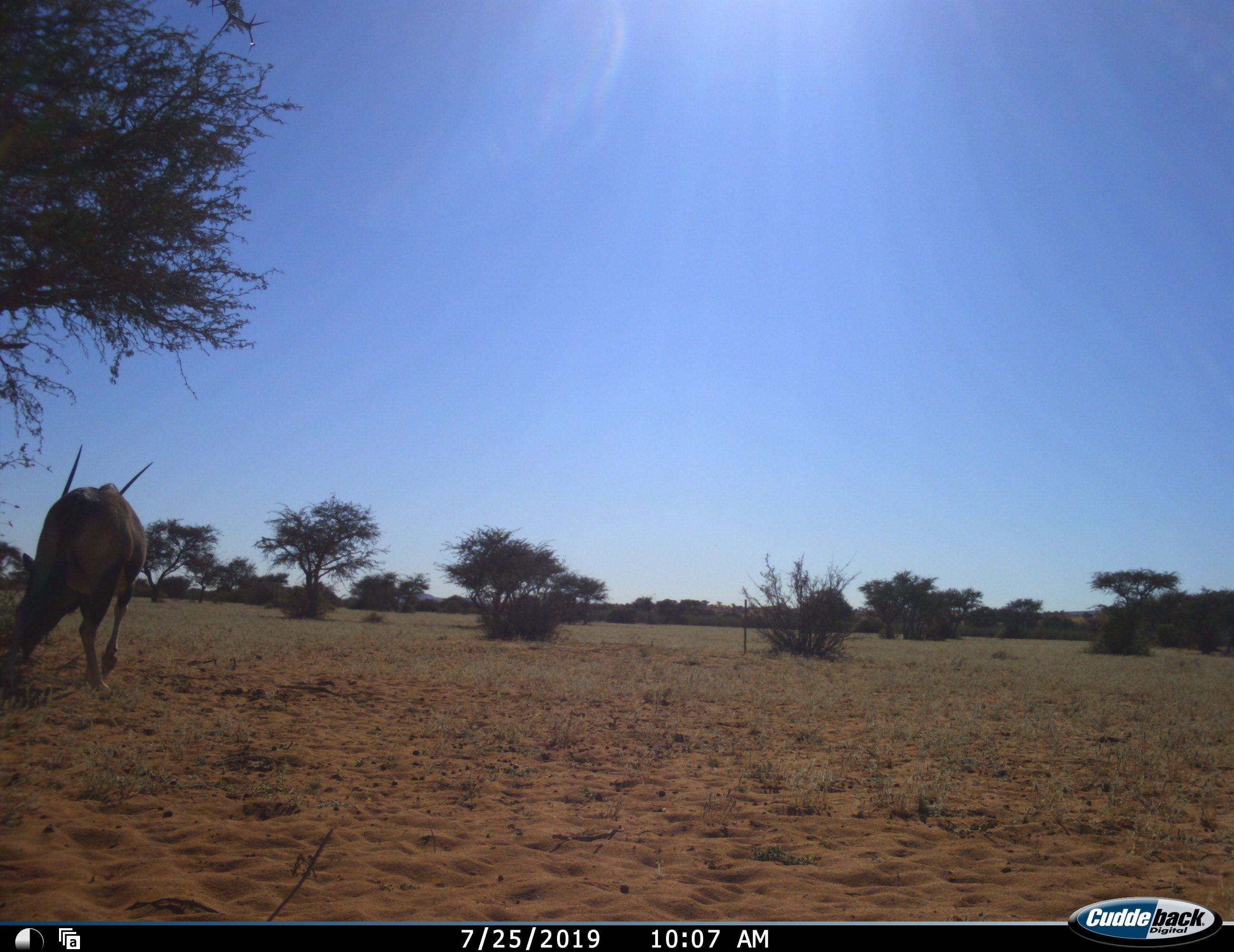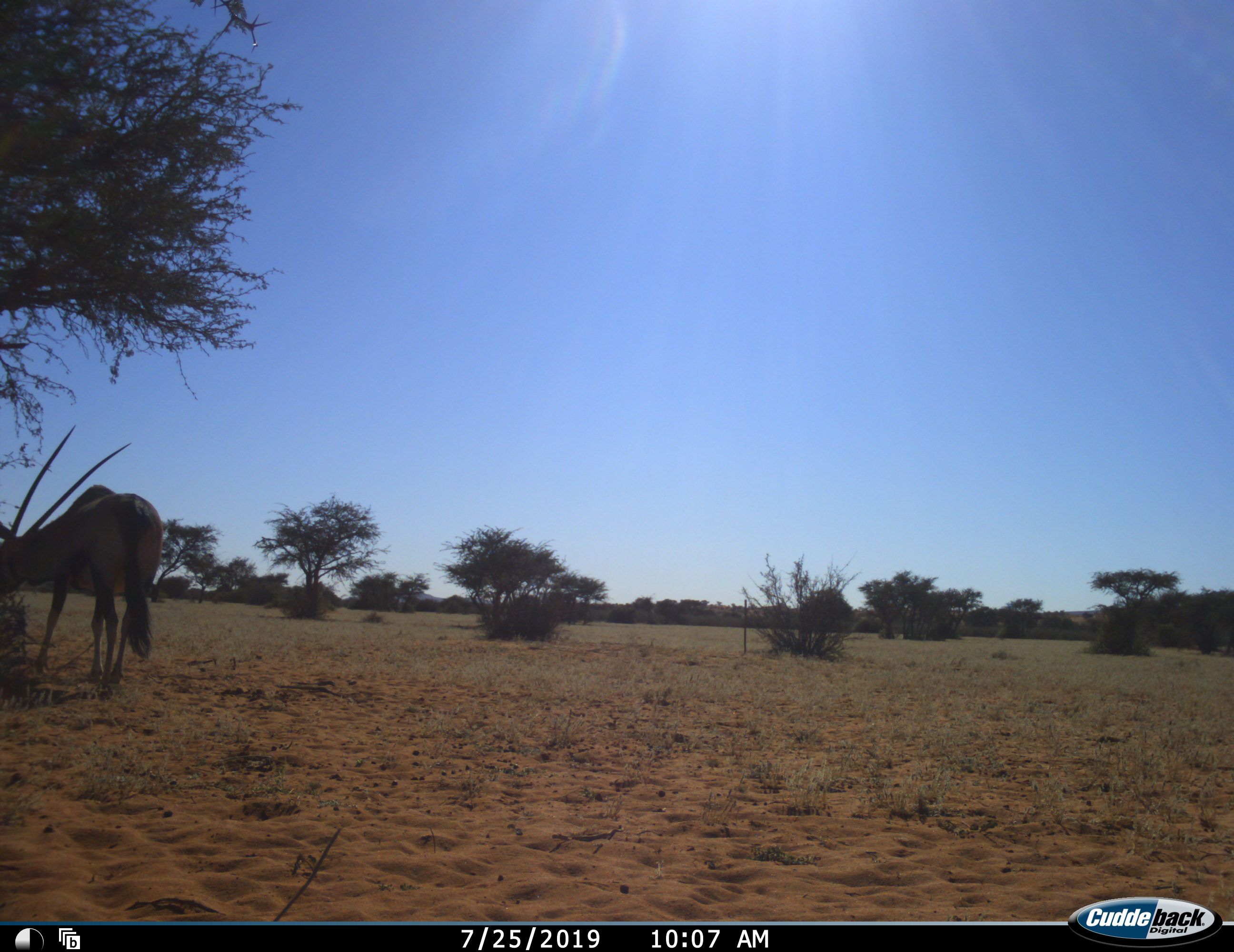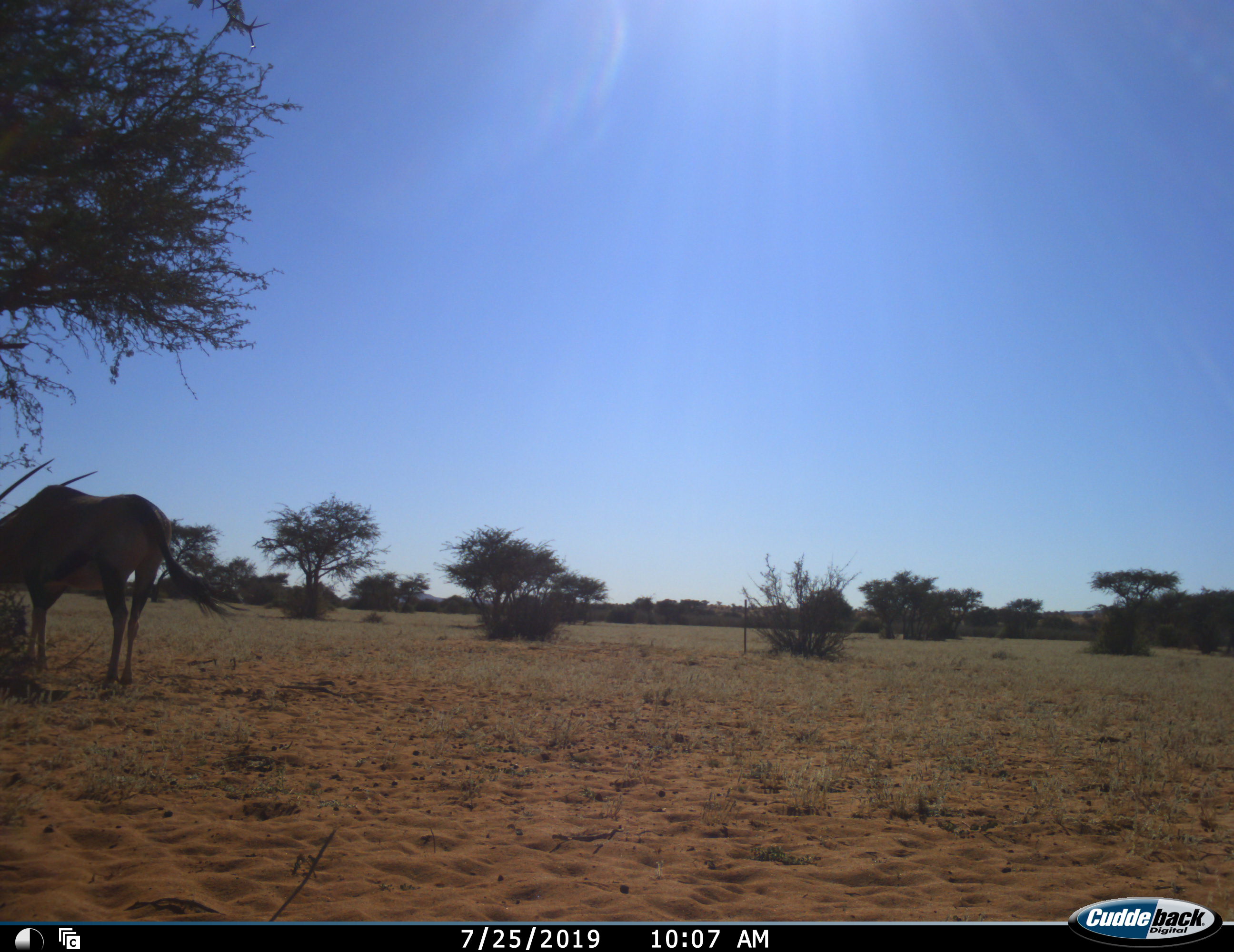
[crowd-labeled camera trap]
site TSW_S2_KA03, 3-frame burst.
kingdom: Animalia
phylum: Chordata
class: Mammalia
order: Artiodactyla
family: Bovidae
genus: Oryx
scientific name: Oryx gazella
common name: gemsbok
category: oryx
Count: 1.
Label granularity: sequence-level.